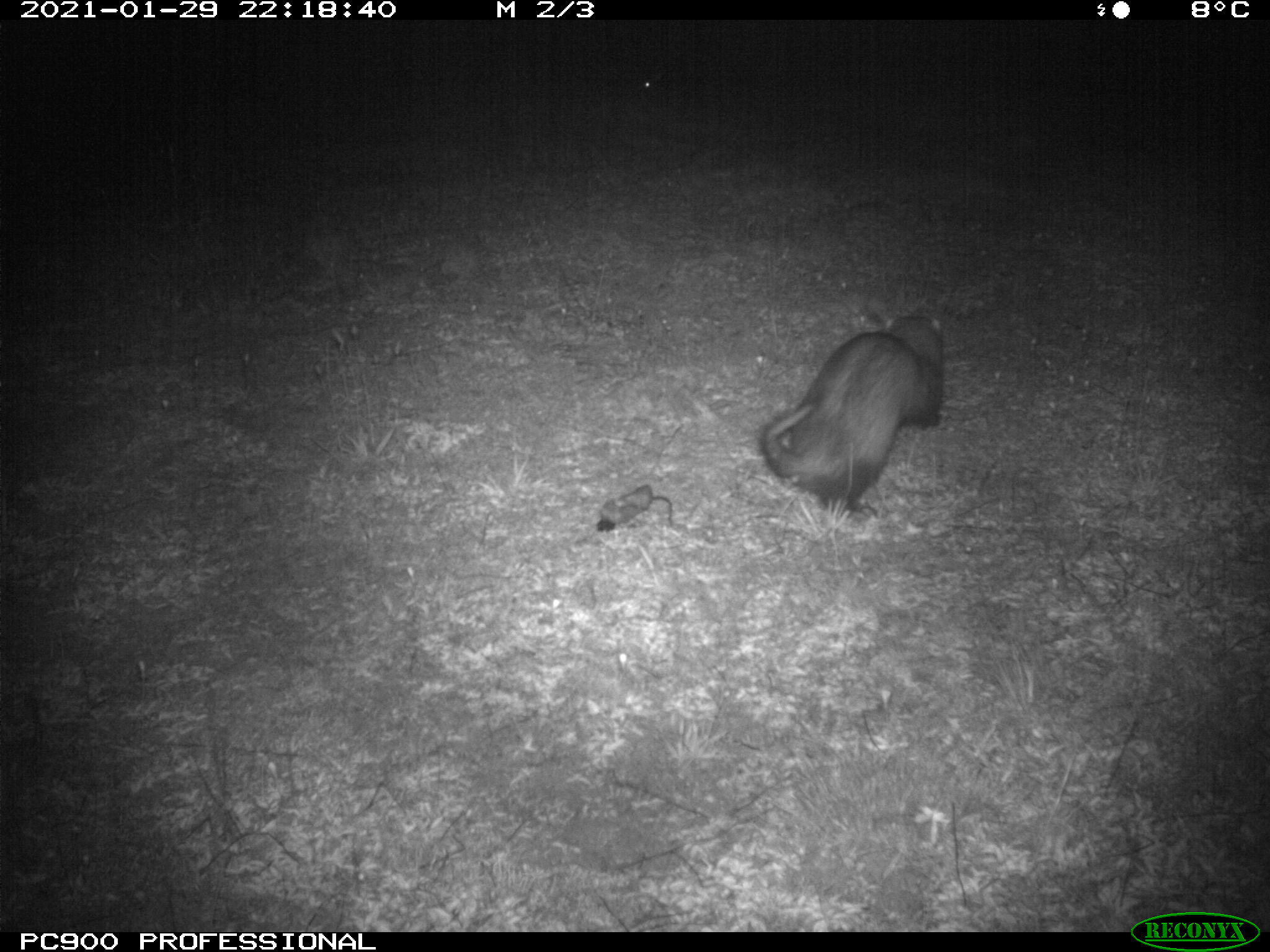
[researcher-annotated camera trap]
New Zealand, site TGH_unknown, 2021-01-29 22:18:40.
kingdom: Animalia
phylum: Chordata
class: Mammalia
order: Carnivora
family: Mustelidae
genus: Mustela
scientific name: Mustela furo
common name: ferret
Ferret (Mustela furo).